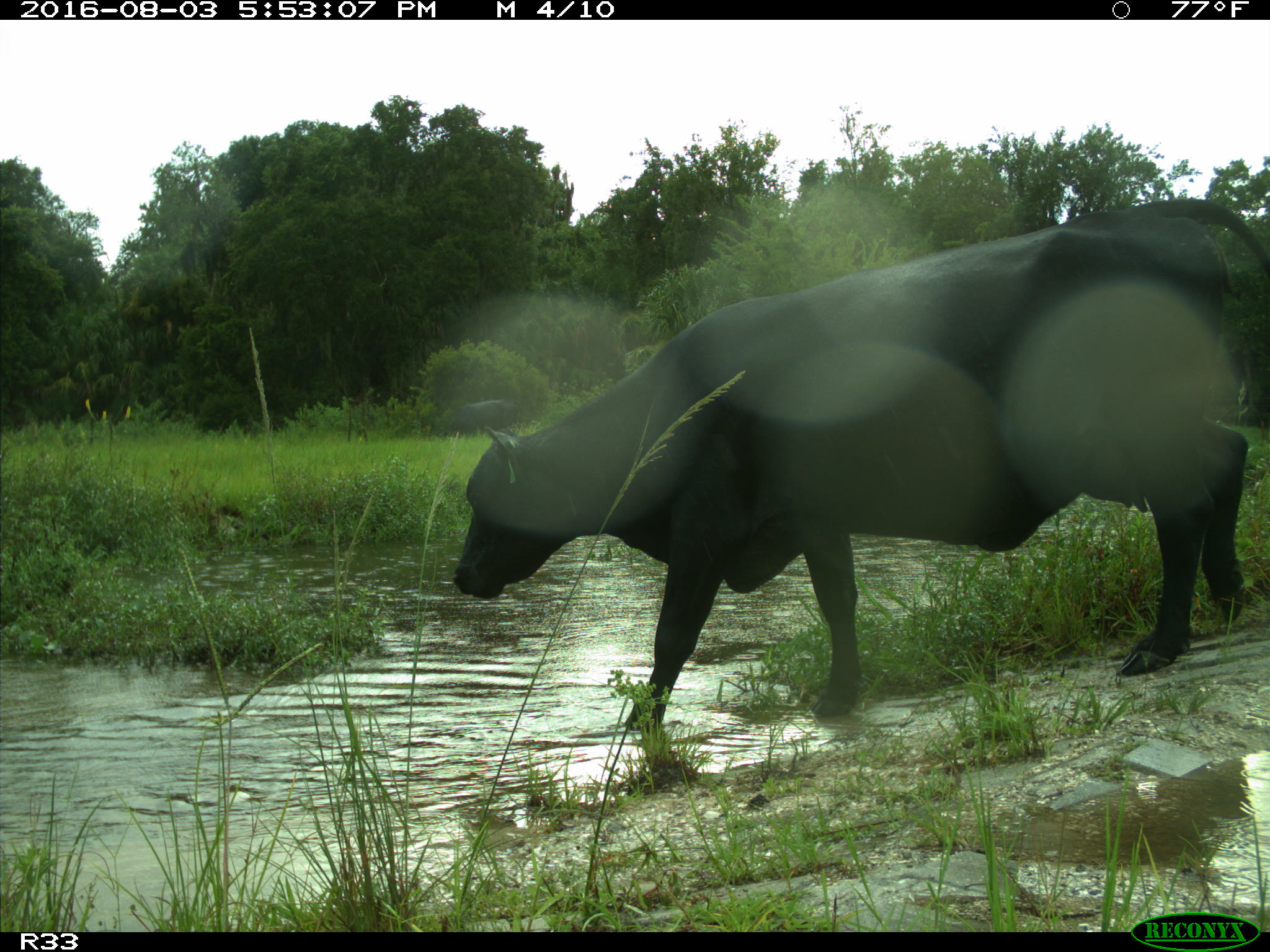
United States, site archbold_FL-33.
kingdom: Animalia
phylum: Chordata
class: Mammalia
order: Artiodactyla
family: Bovidae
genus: Bos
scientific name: Bos taurus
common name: domestic cow